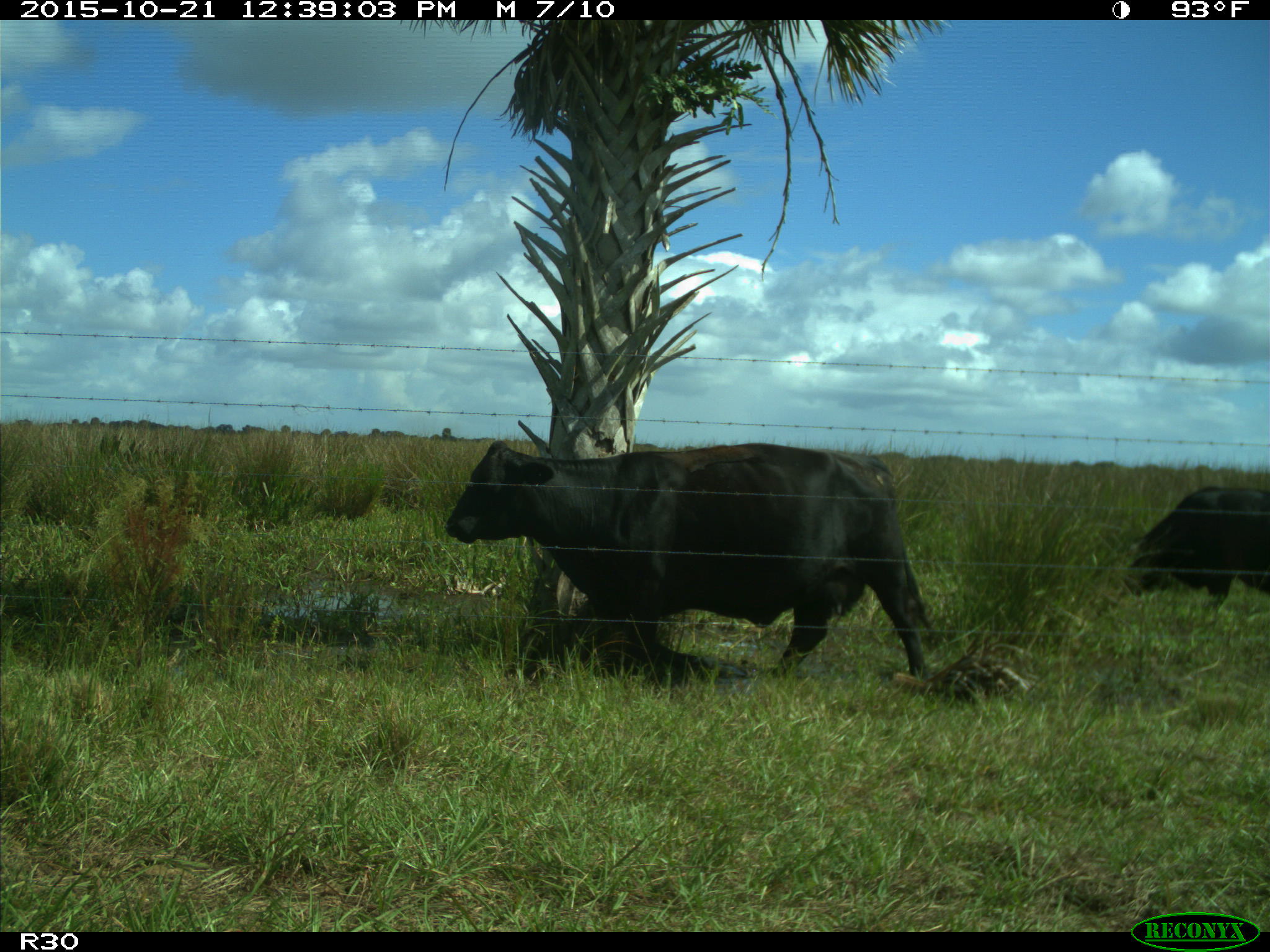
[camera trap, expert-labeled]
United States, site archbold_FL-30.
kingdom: Animalia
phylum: Chordata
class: Mammalia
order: Artiodactyla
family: Bovidae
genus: Bos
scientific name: Bos taurus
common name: domestic cow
Bos taurus (domestic cow).